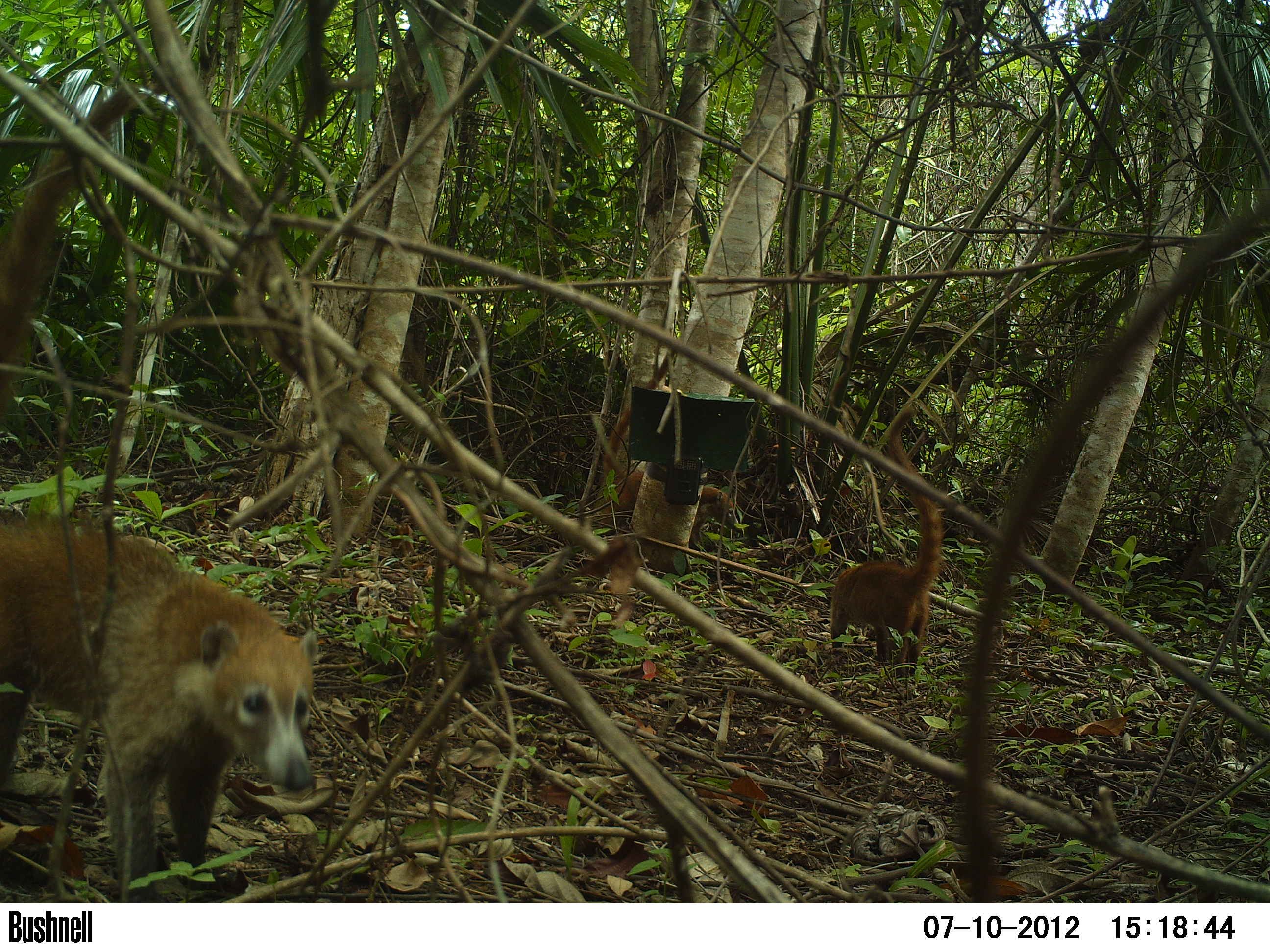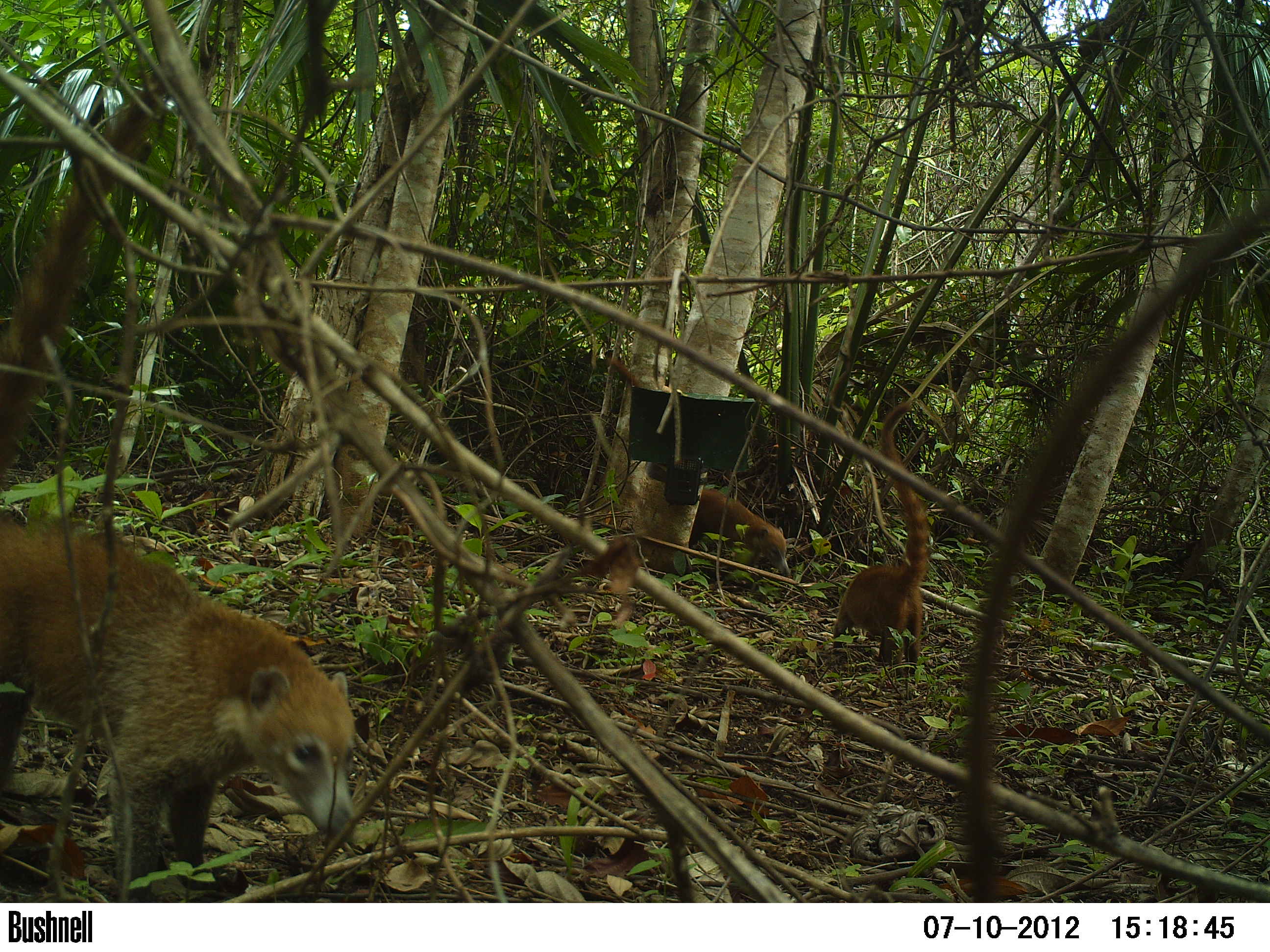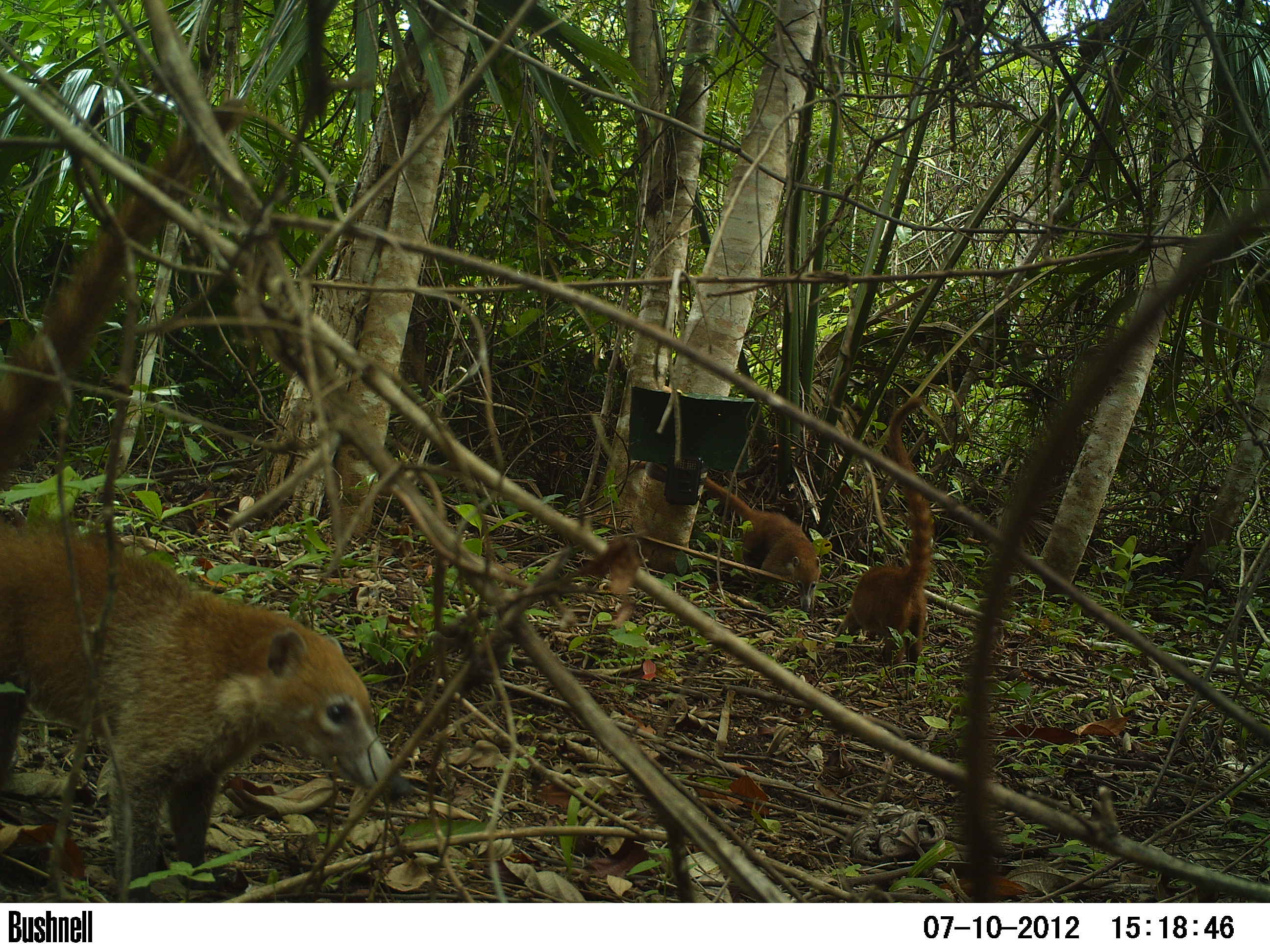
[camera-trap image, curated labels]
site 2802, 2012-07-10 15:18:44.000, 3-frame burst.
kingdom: Animalia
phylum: Chordata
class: Mammalia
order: Carnivora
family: Procyonidae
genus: Nasua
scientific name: Nasua narica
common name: white-nosed coati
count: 4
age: adult